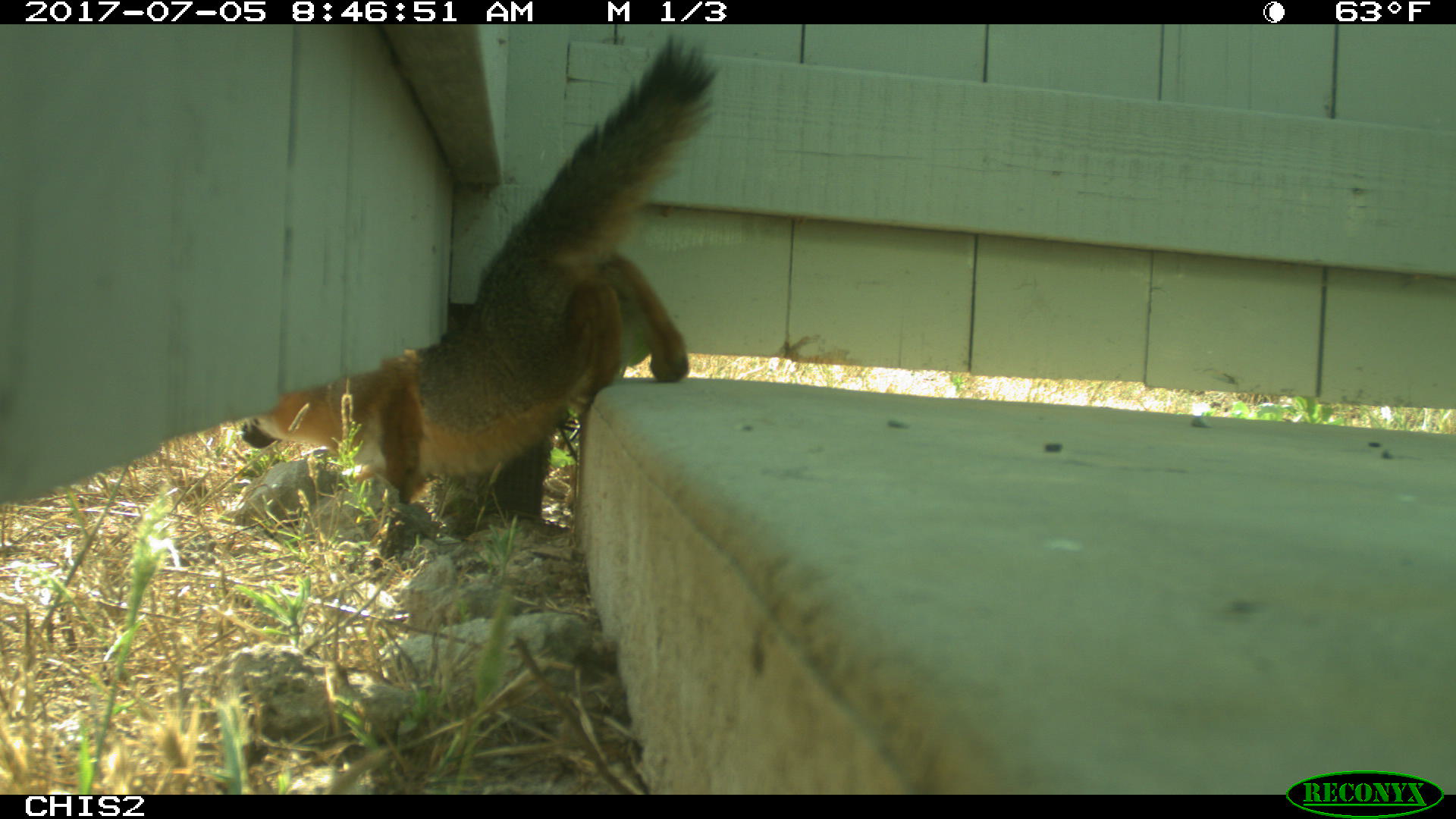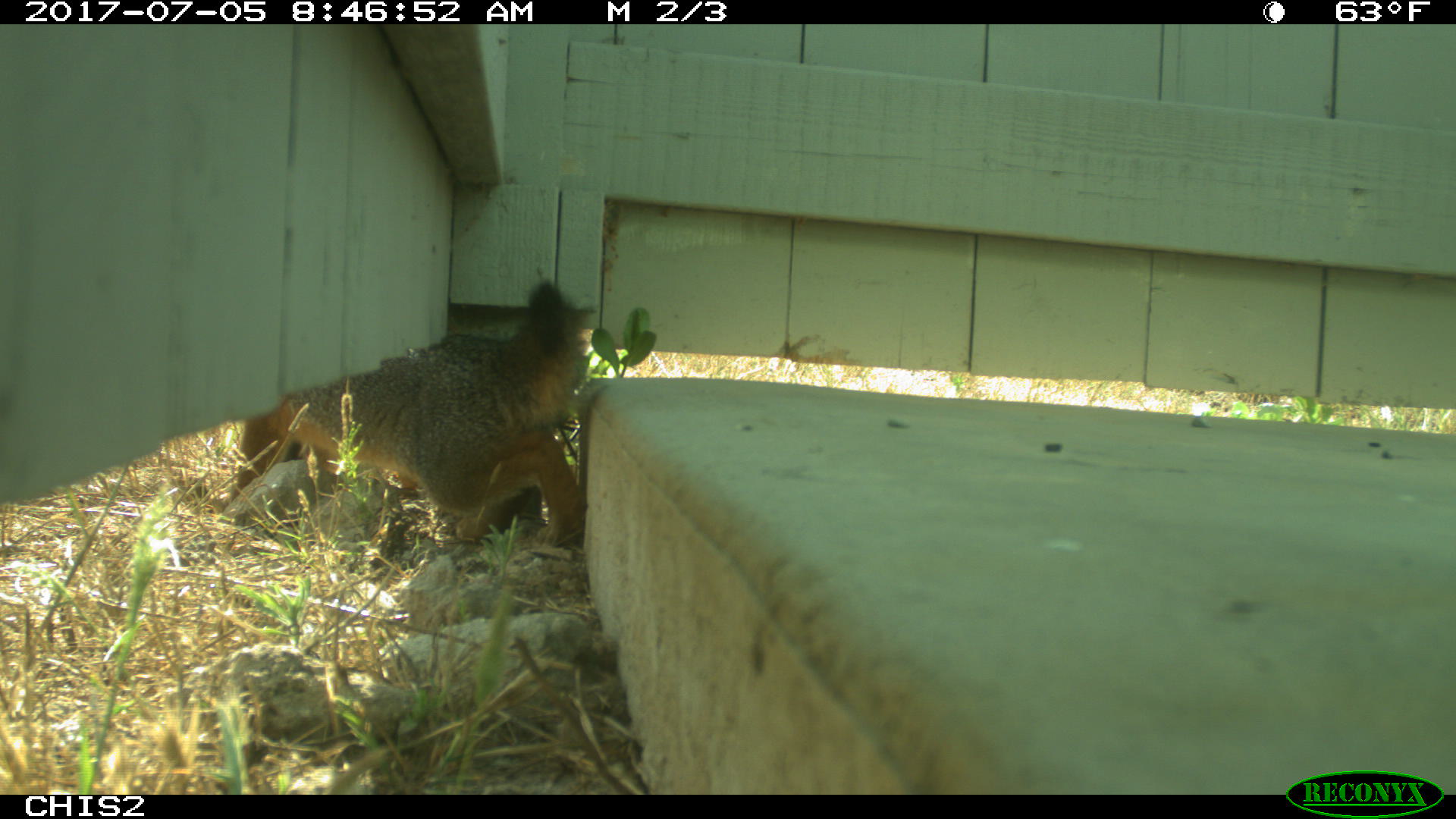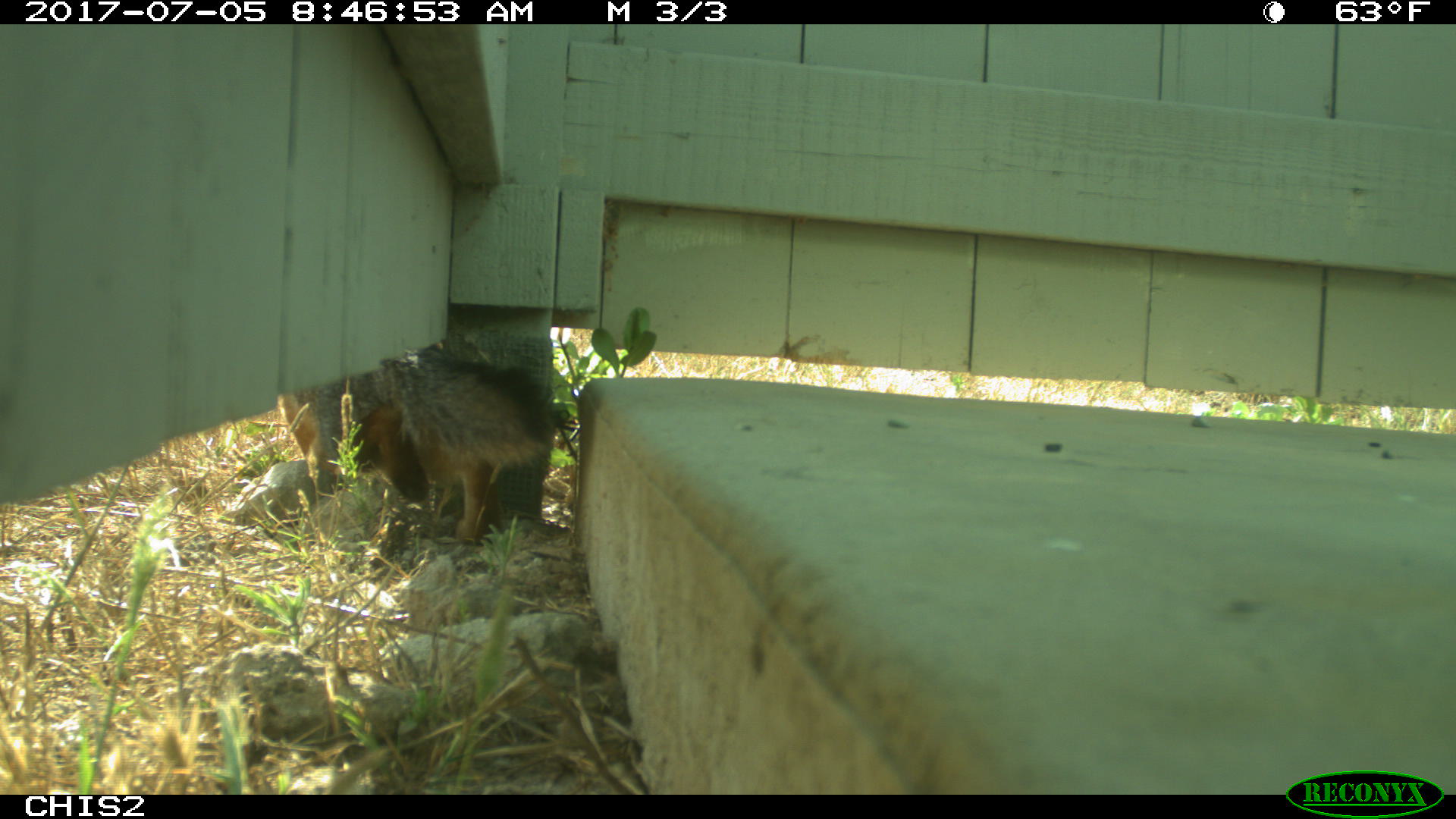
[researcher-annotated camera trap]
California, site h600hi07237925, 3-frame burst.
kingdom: Animalia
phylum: Chordata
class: Mammalia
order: Carnivora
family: Canidae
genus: Urocyon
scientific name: Urocyon littoralis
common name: island fox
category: fox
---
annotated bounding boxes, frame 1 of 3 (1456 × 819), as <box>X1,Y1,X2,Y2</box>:
fox: <box>242,32,716,507</box>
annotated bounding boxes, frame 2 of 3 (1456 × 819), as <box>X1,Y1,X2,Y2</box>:
fox: <box>230,277,591,549</box>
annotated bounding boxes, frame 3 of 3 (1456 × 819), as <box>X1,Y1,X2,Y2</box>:
fox: <box>275,353,554,541</box>